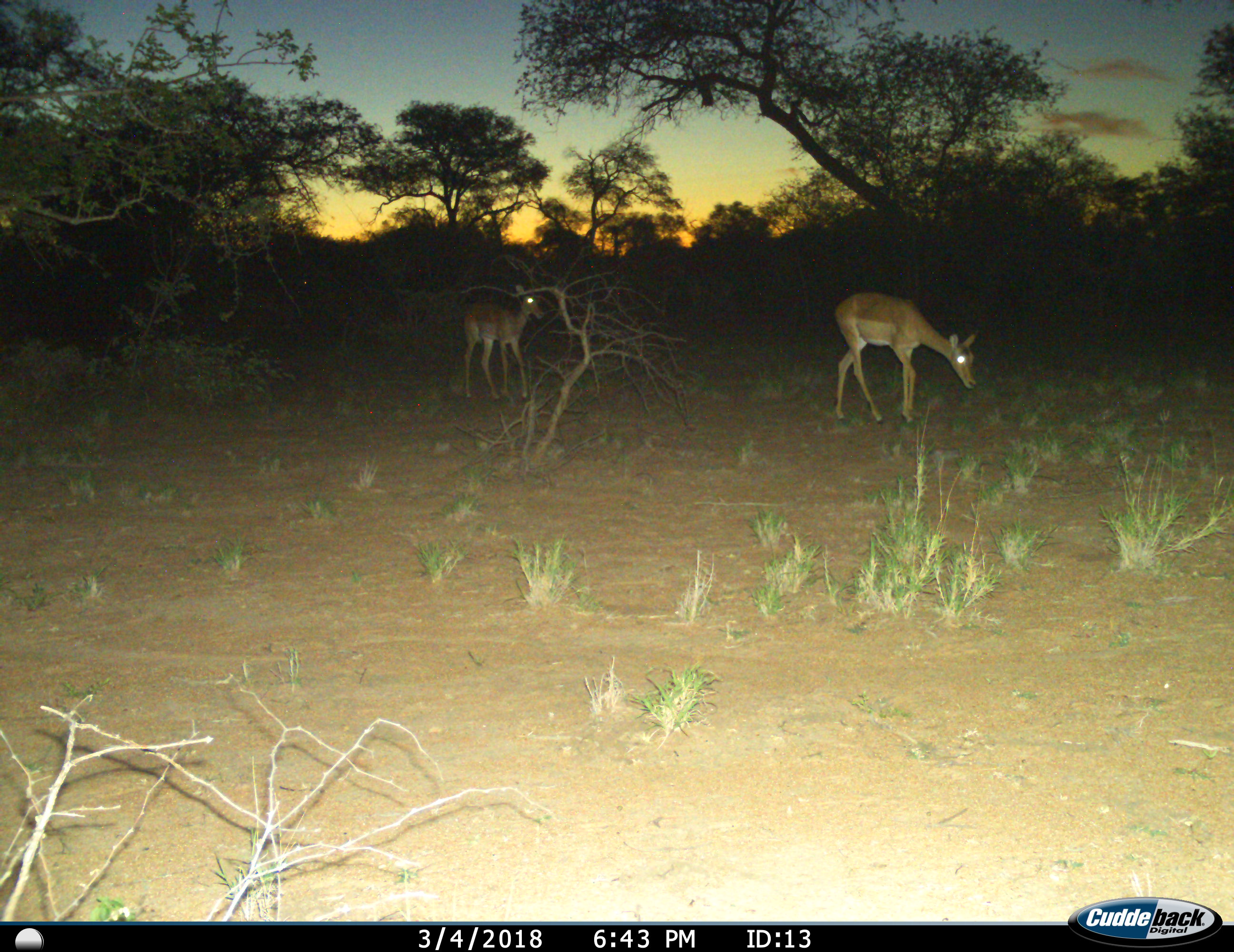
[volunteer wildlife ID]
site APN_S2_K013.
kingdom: Animalia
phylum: Chordata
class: Mammalia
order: Artiodactyla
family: Bovidae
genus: Aepyceros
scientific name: Aepyceros melampus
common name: impala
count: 2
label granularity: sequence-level